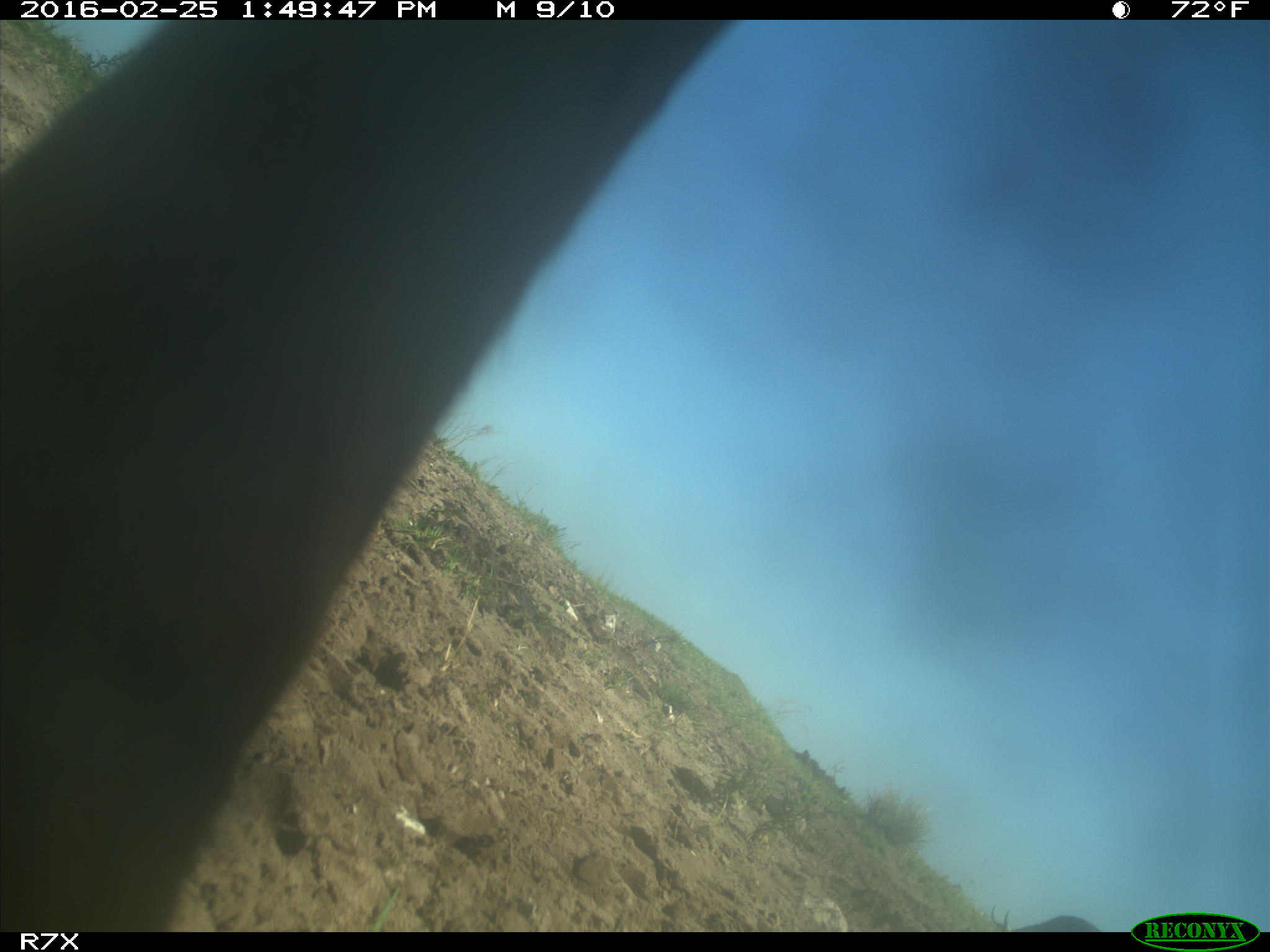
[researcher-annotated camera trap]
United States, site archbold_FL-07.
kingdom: Animalia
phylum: Chordata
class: Mammalia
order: Artiodactyla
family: Bovidae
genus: Bos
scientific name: Bos taurus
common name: domestic cow